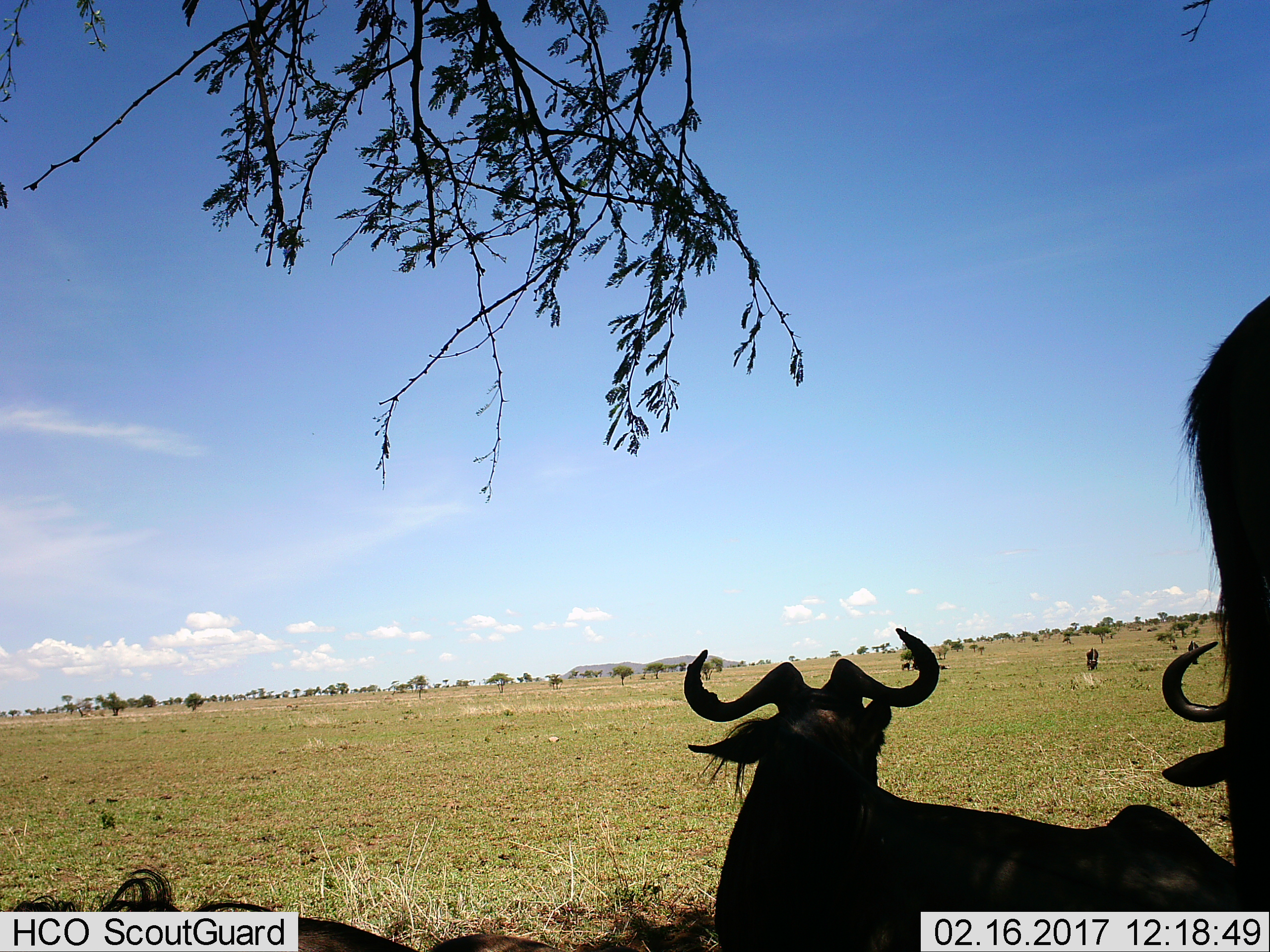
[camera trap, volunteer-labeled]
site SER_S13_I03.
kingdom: Animalia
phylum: Chordata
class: Mammalia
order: Artiodactyla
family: Bovidae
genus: Connochaetes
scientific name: Connochaetes taurinus taurinus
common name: blue wildebeest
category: wildebeestblue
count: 6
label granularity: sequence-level